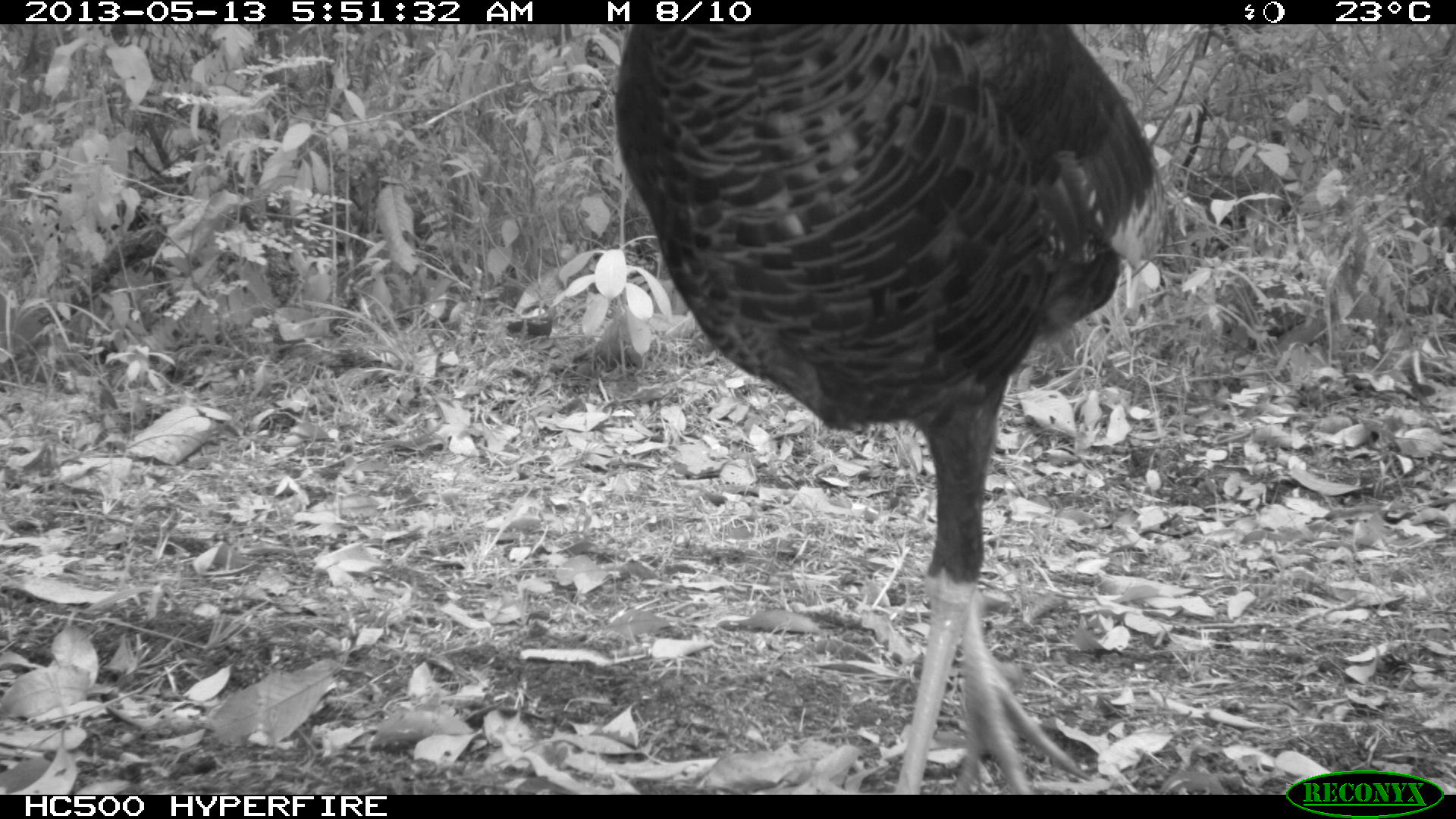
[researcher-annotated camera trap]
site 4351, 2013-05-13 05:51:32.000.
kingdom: Animalia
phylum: Chordata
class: Aves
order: Galliformes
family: Phasianidae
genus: Meleagris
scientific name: Meleagris ocellata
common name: ocellated turkey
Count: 1.